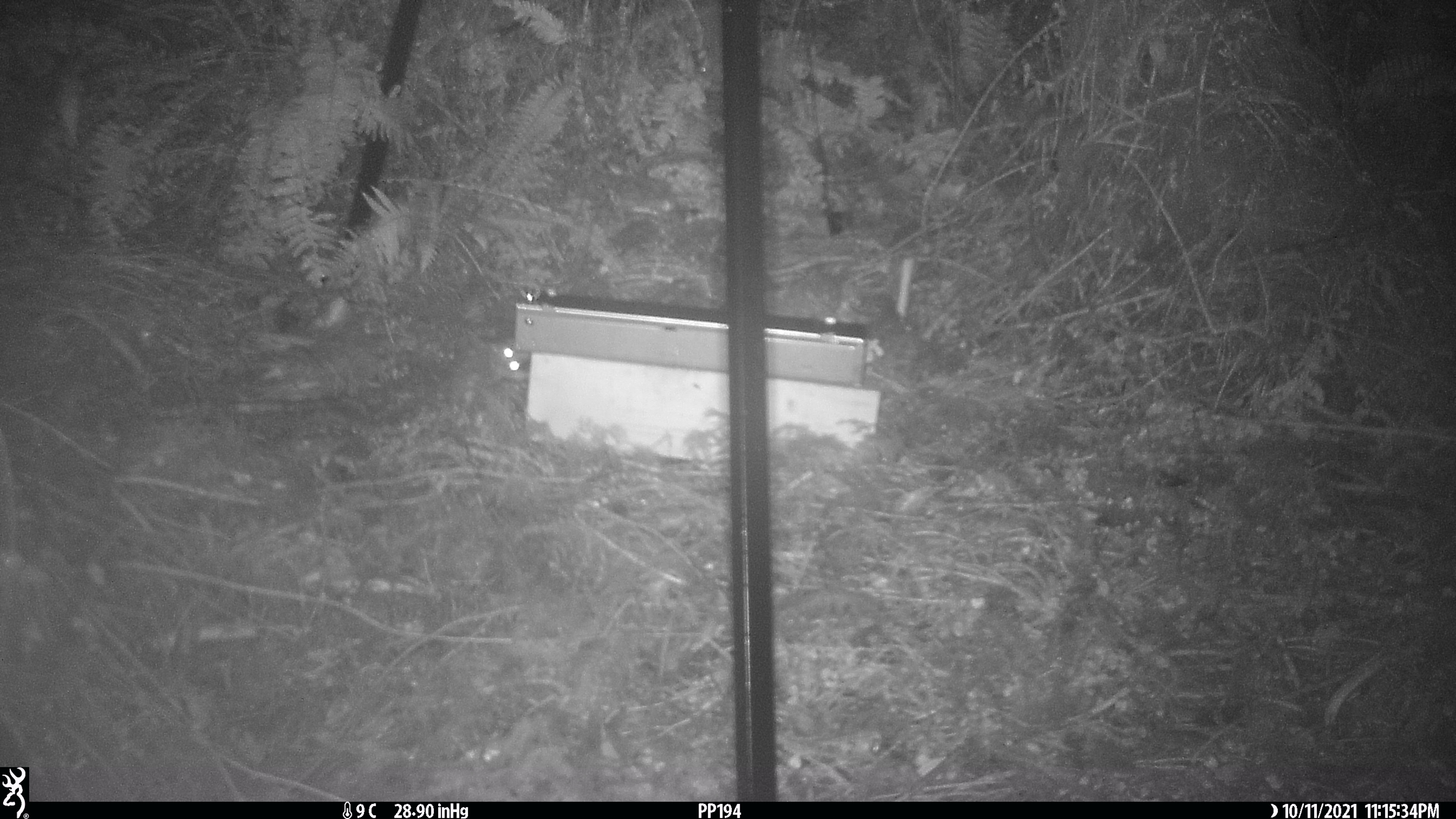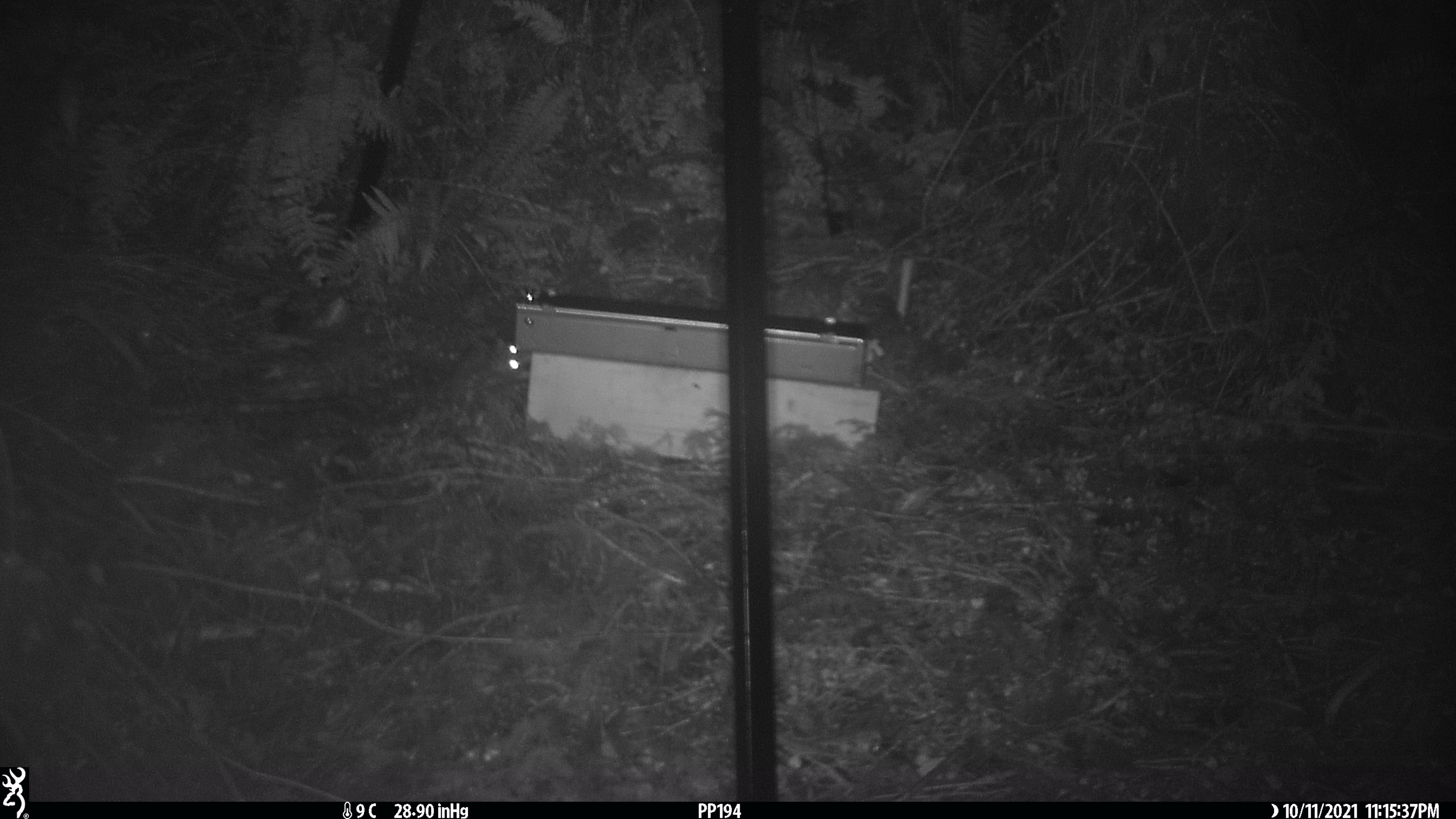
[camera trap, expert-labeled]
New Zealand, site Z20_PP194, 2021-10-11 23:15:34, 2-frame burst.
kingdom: Animalia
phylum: Chordata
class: Mammalia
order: Rodentia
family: Muridae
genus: Rattus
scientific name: Rattus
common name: rat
Rat (Rattus).